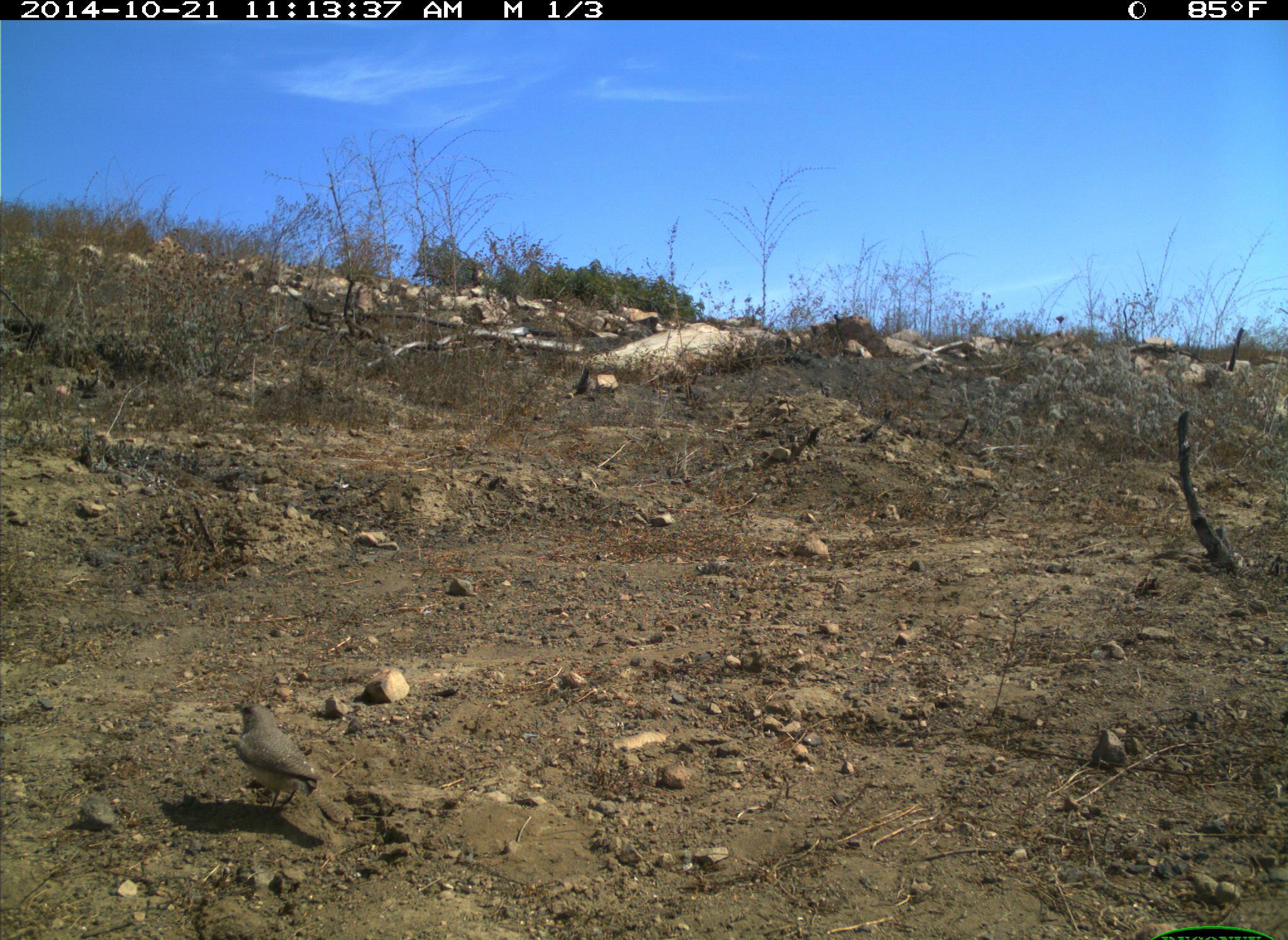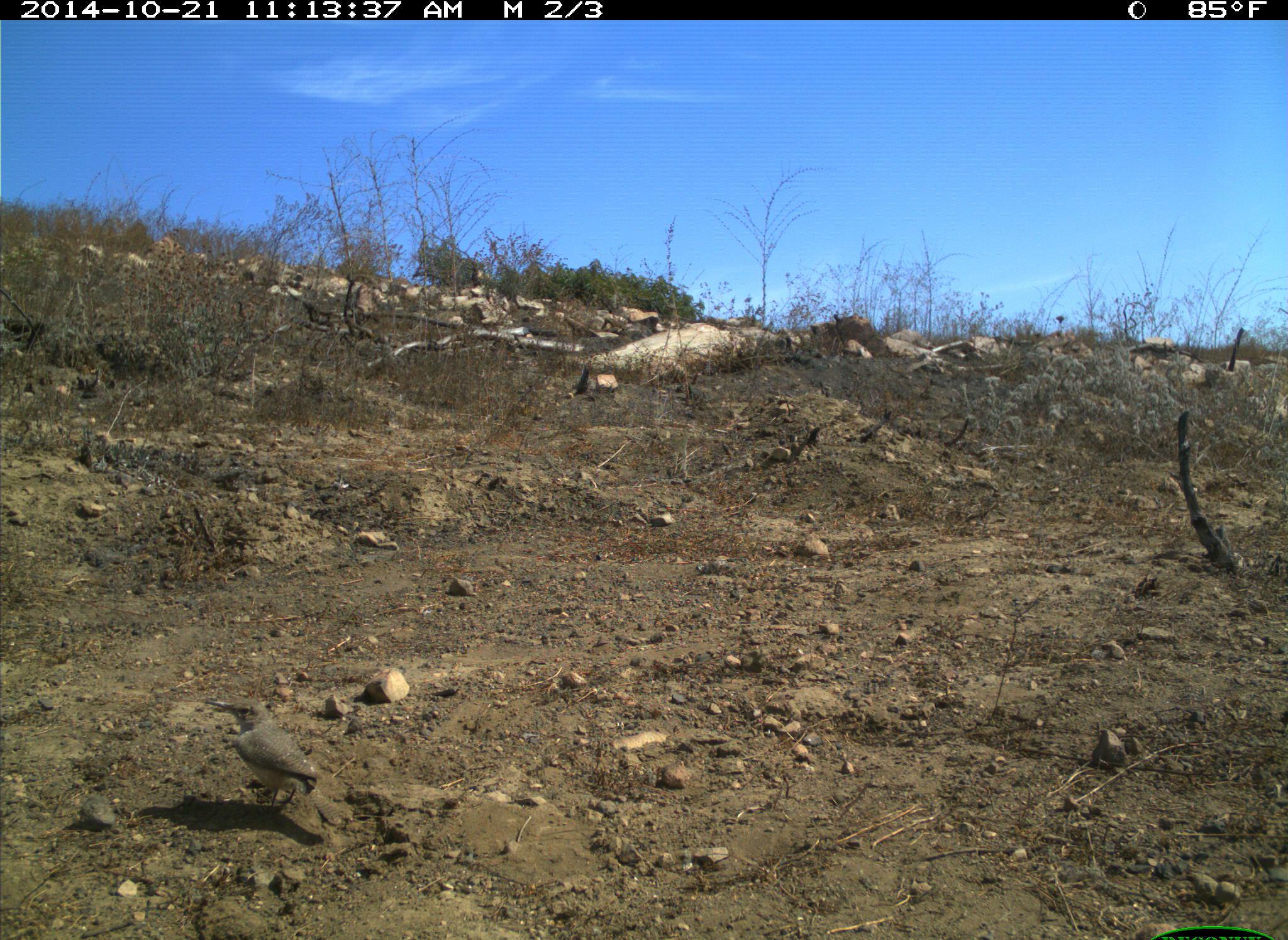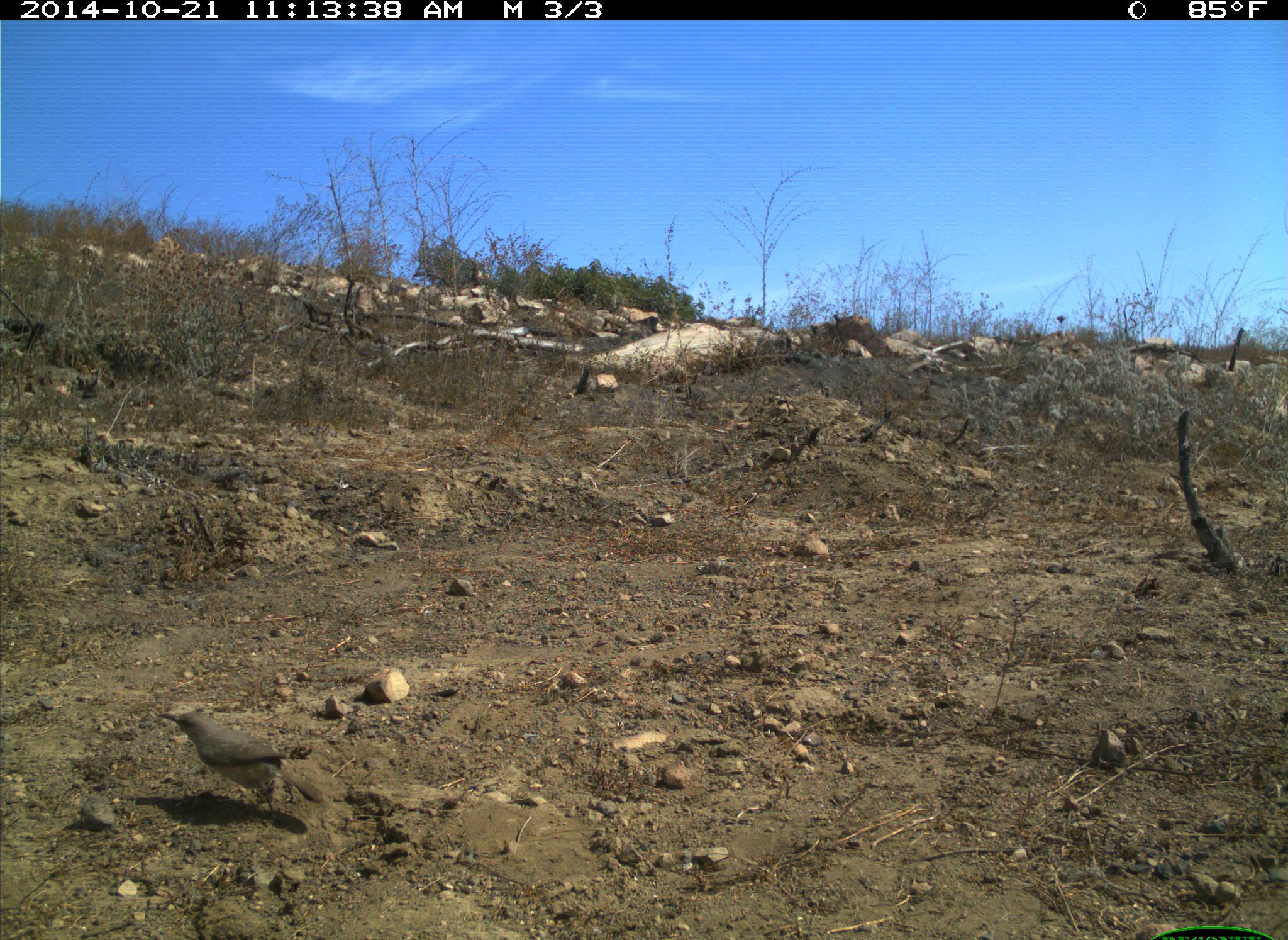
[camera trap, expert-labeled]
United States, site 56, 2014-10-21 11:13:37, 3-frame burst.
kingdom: Animalia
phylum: Chordata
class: Aves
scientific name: Aves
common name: bird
Bird (Aves).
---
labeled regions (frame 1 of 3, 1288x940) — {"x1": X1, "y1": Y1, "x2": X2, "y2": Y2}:
bird: {"x1": 233, "y1": 701, "x2": 345, "y2": 825}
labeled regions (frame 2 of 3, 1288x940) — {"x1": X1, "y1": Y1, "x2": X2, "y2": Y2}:
bird: {"x1": 202, "y1": 699, "x2": 347, "y2": 825}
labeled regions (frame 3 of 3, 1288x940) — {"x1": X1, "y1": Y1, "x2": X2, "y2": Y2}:
bird: {"x1": 156, "y1": 711, "x2": 323, "y2": 818}